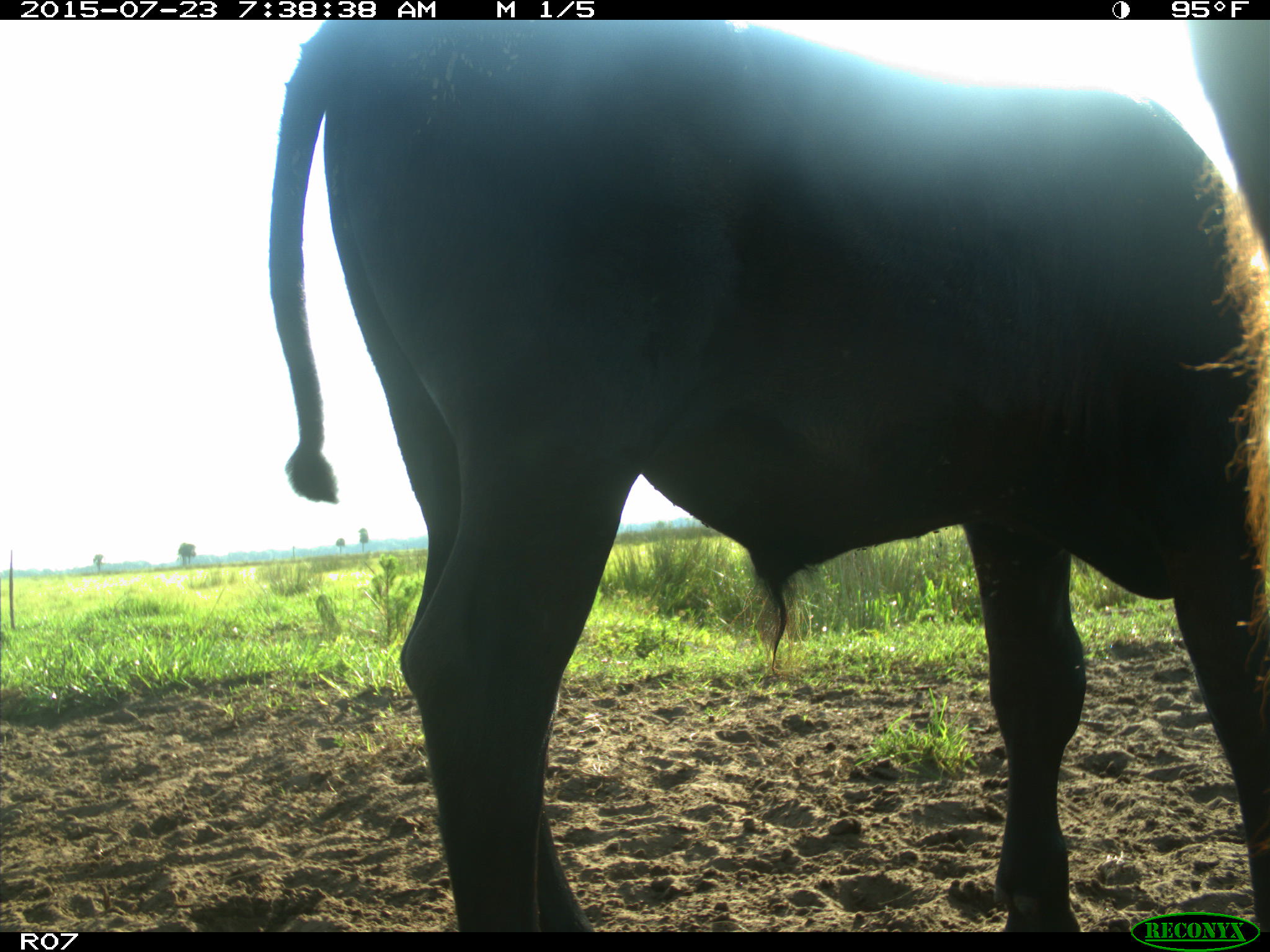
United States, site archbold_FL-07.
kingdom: Animalia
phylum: Chordata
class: Mammalia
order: Artiodactyla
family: Bovidae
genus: Bos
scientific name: Bos taurus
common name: domestic cow